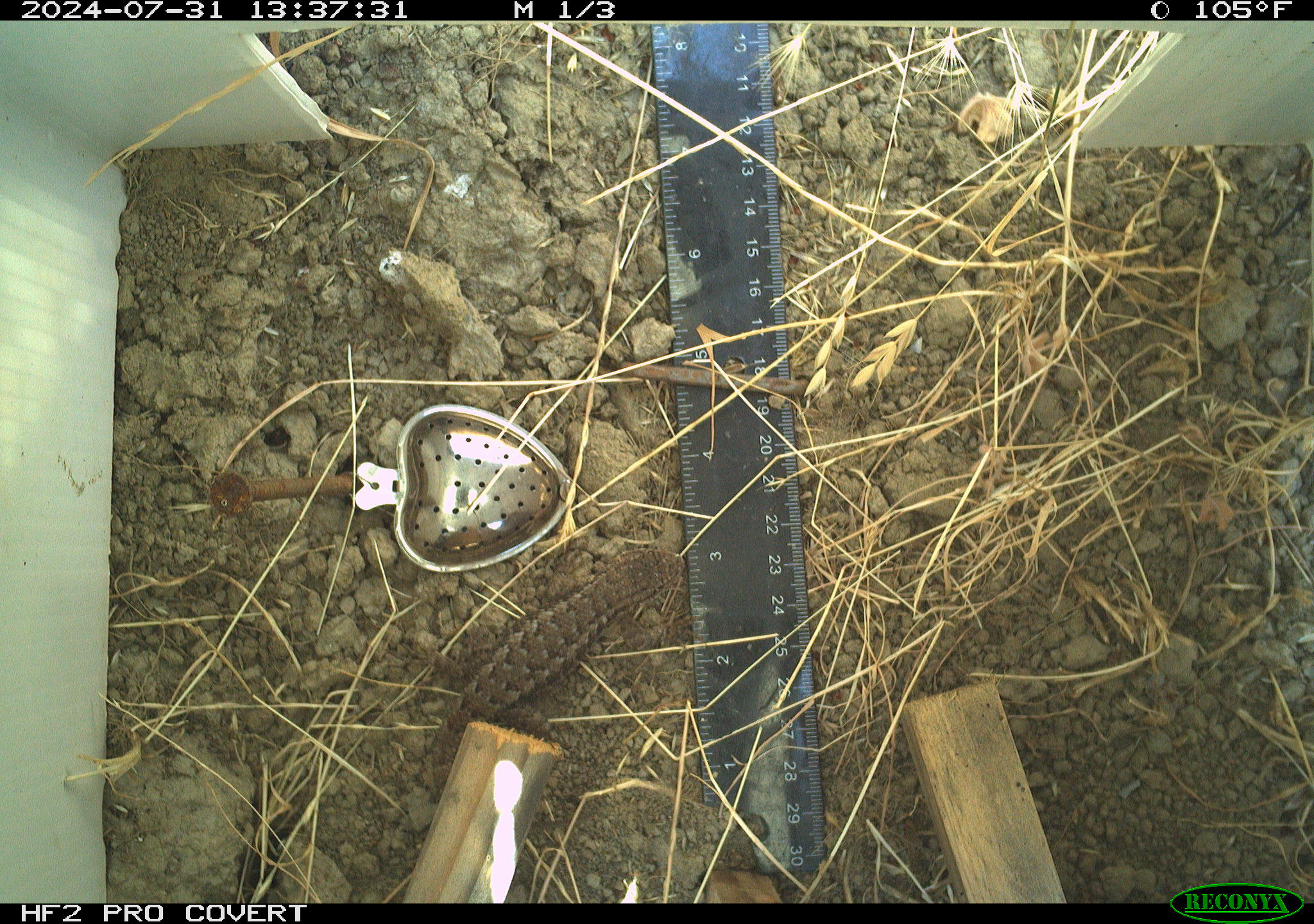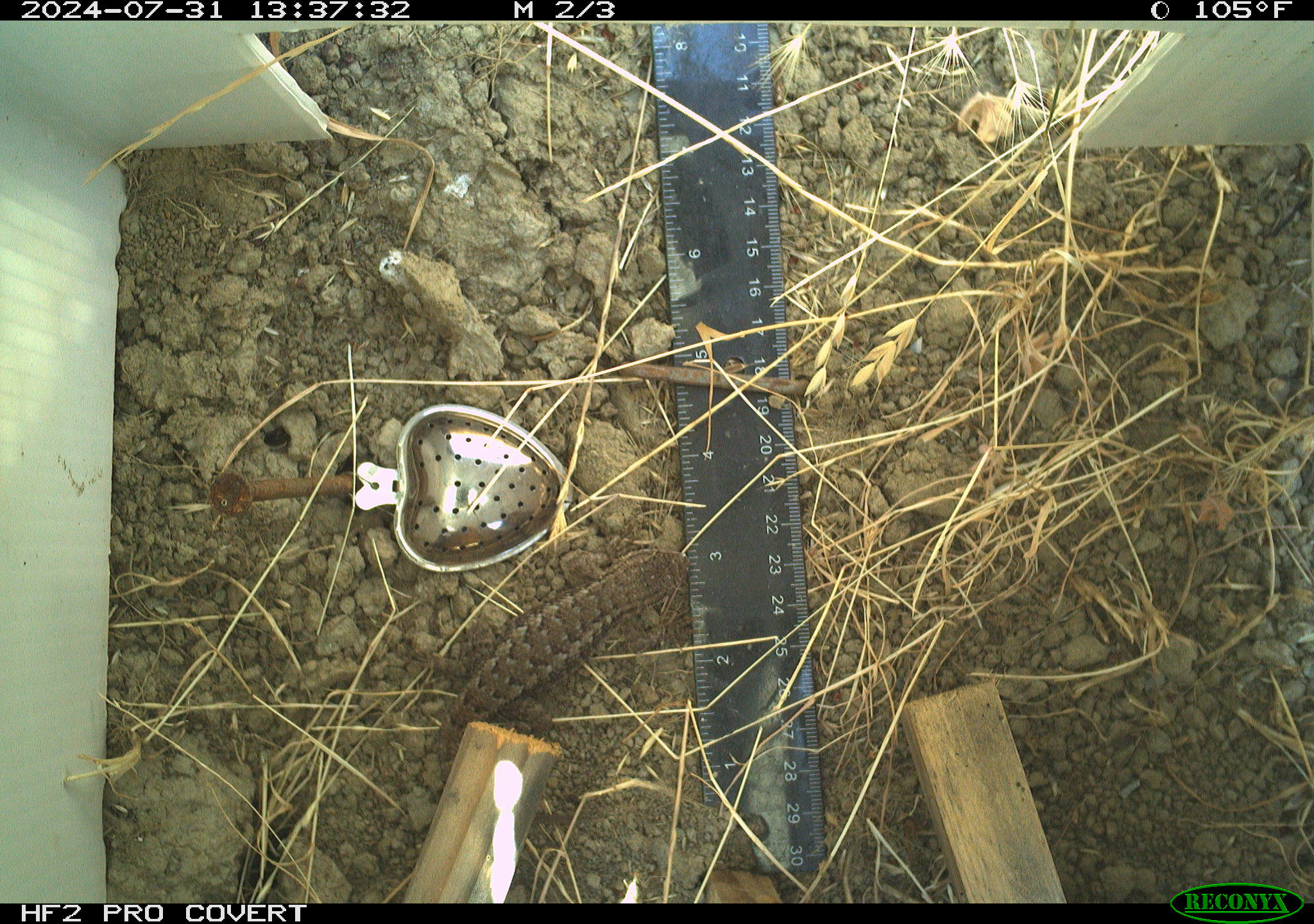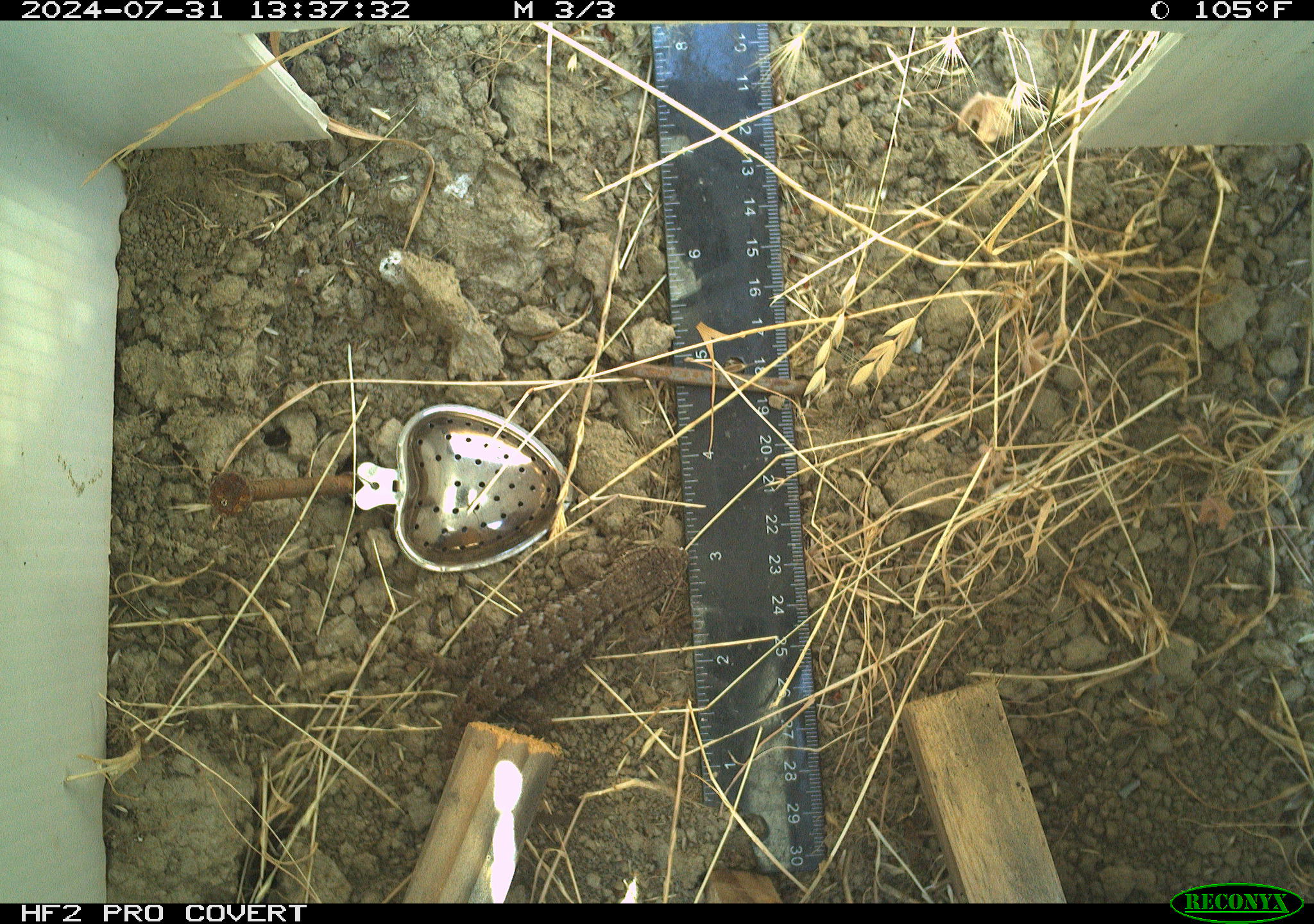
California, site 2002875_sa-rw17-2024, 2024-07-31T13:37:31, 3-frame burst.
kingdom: Animalia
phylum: Chordata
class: Reptilia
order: Squamata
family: Phrynosomatidae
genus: Sceloporus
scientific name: Sceloporus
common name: spiny lizards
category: sceloporus species